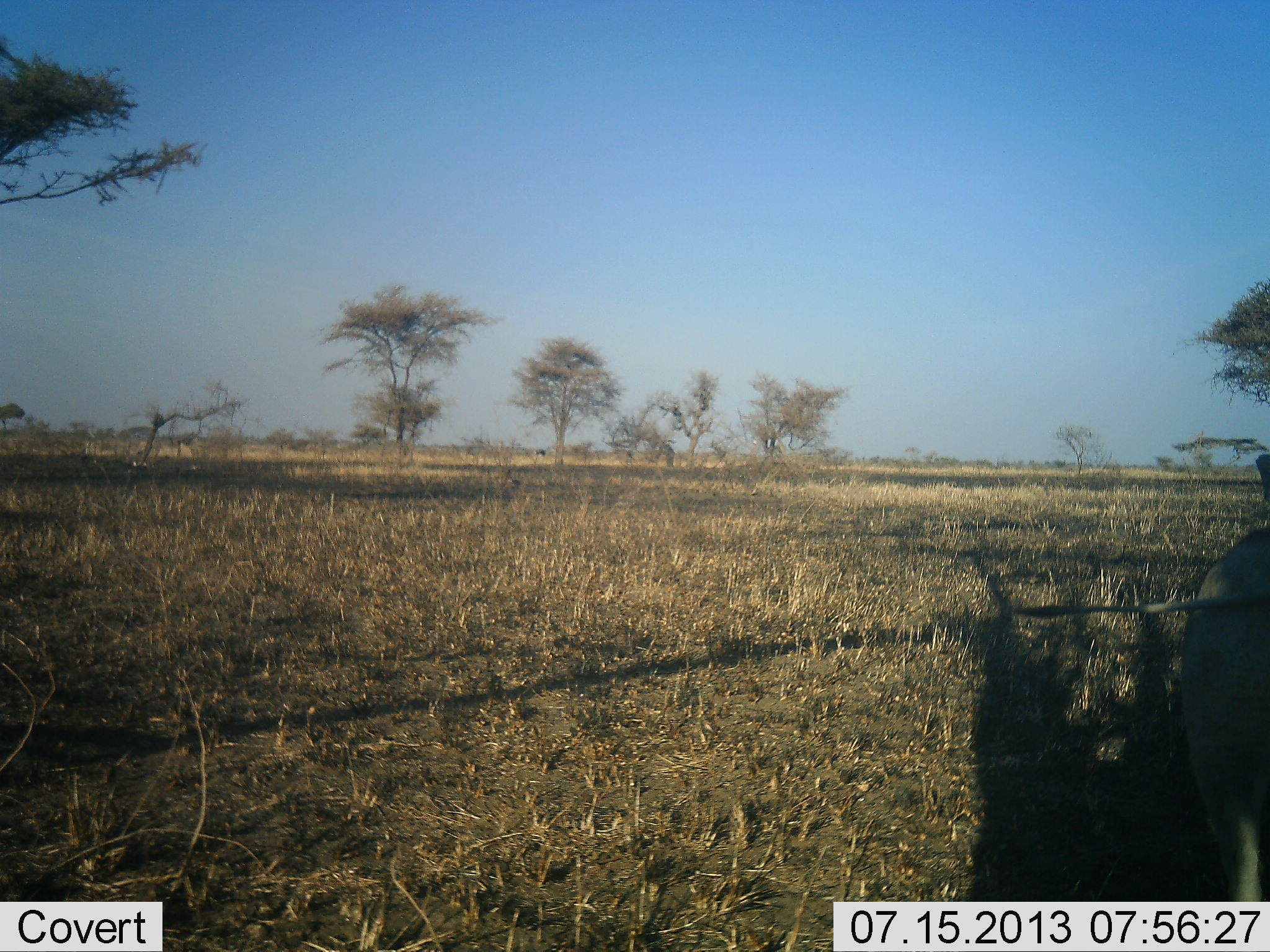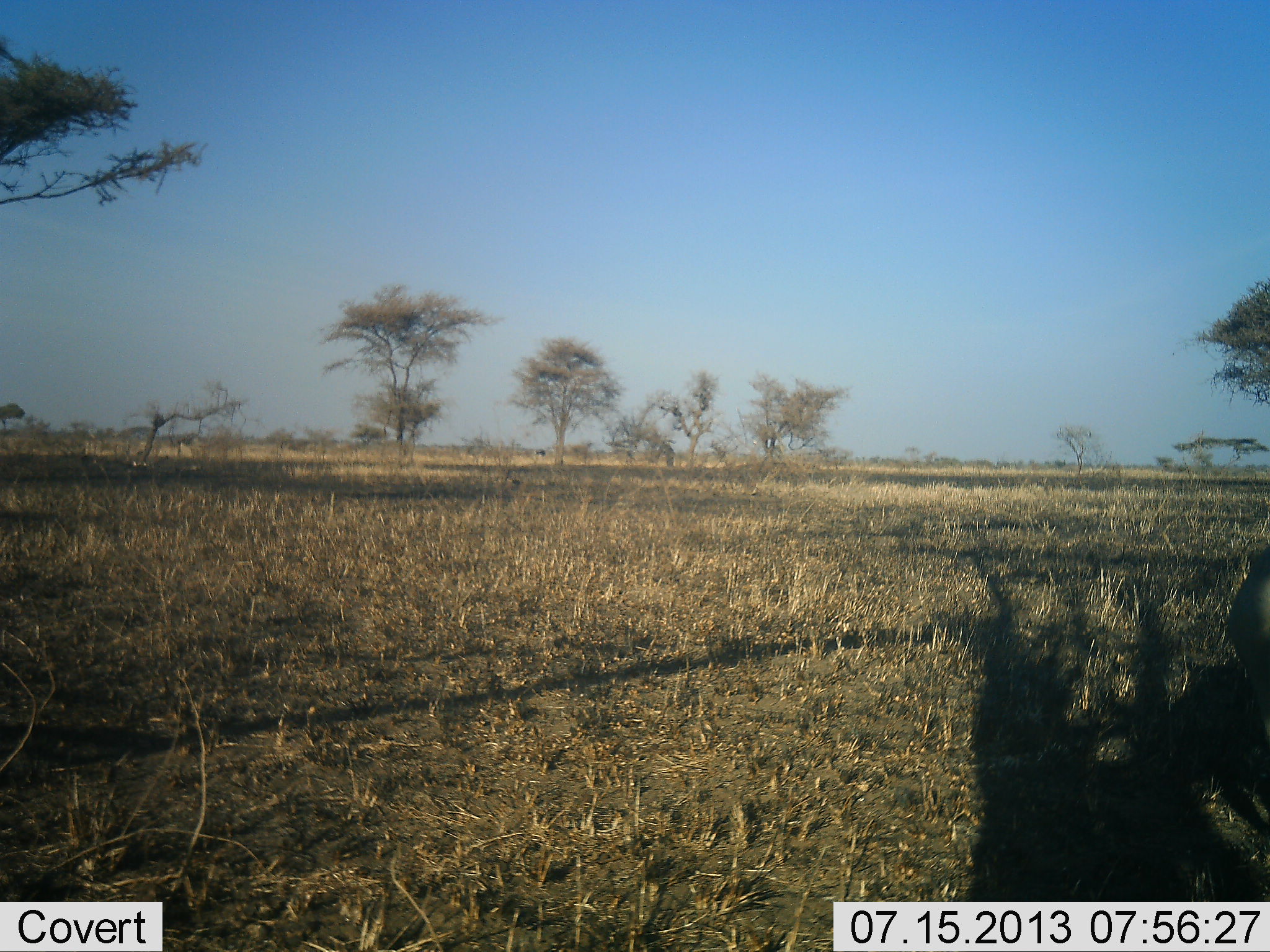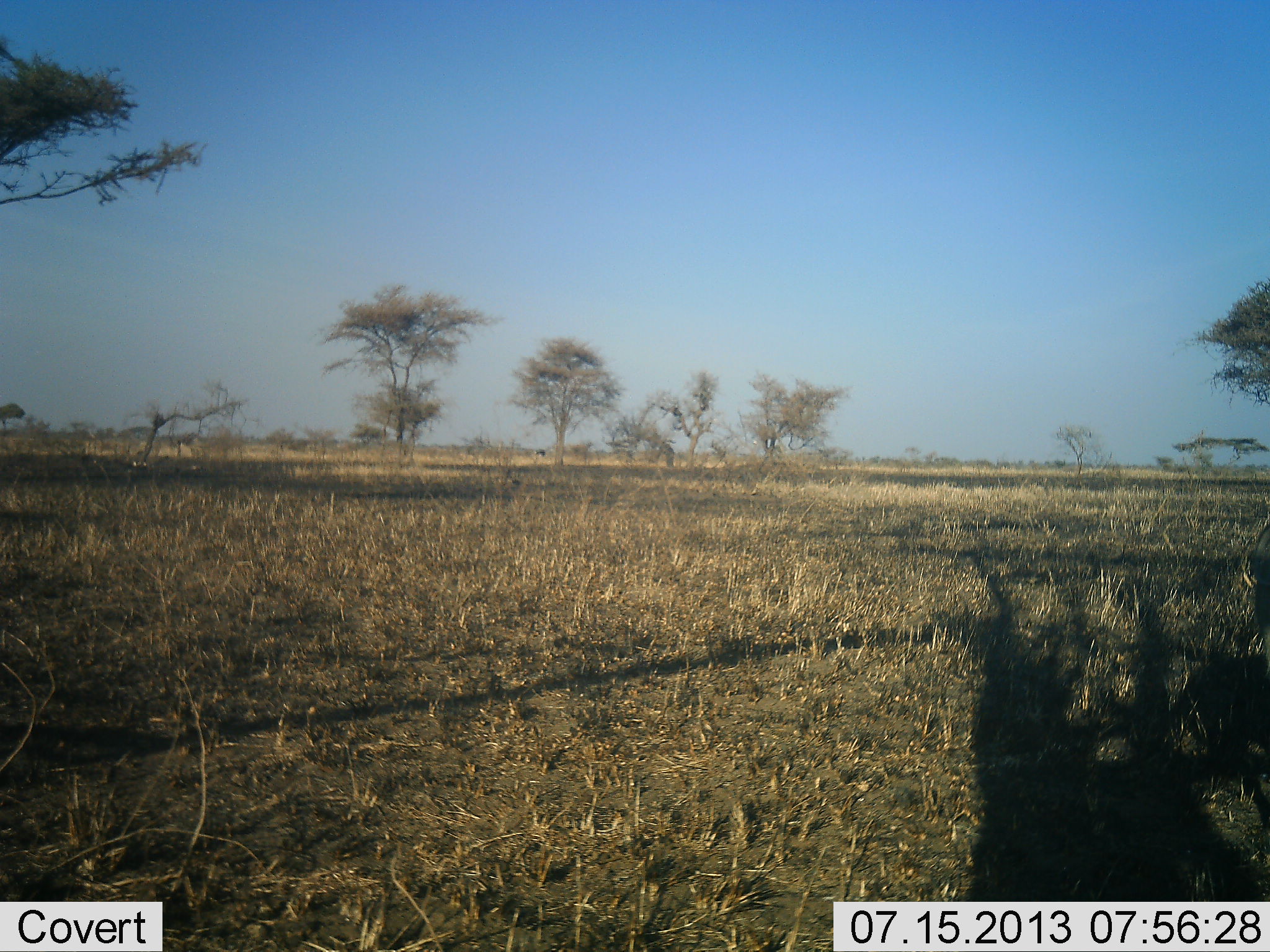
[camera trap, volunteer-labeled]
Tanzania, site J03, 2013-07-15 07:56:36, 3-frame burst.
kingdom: Animalia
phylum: Chordata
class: Mammalia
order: Artiodactyla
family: Suidae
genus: Phacochoerus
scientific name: Phacochoerus africanus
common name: warthog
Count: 1.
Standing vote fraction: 25%.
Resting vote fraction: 0%.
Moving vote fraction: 75%.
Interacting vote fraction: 0%.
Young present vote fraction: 0%.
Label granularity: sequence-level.